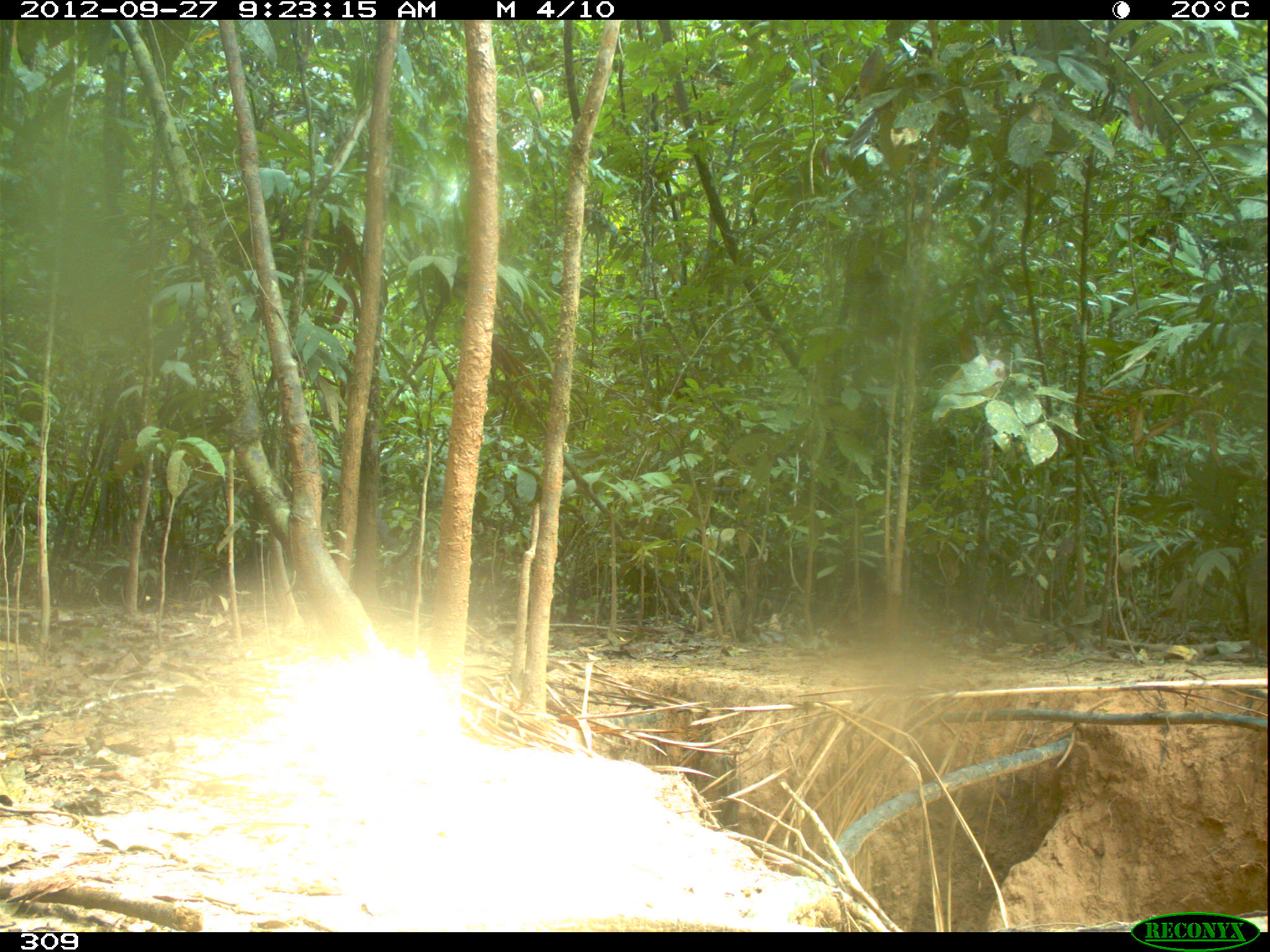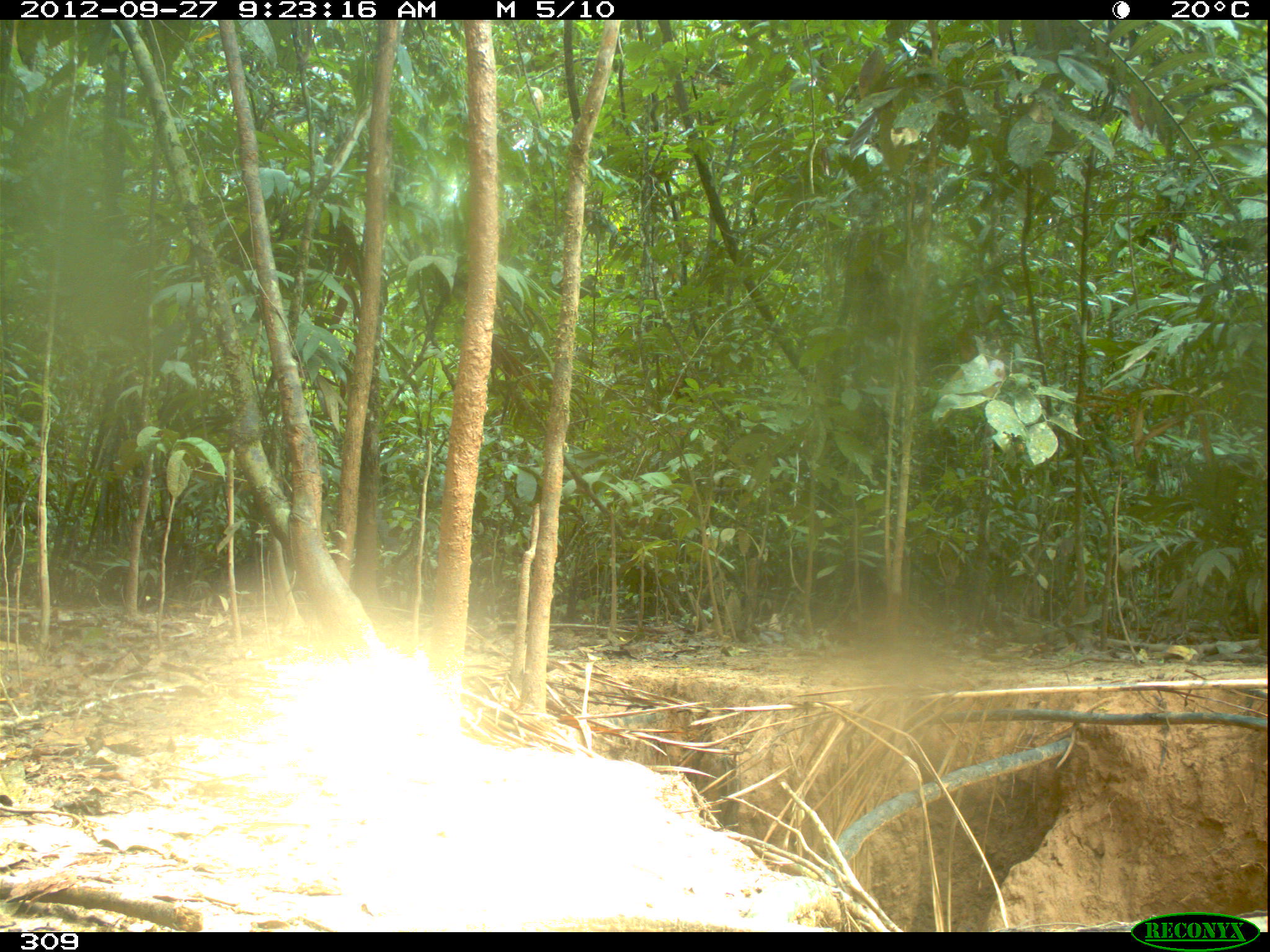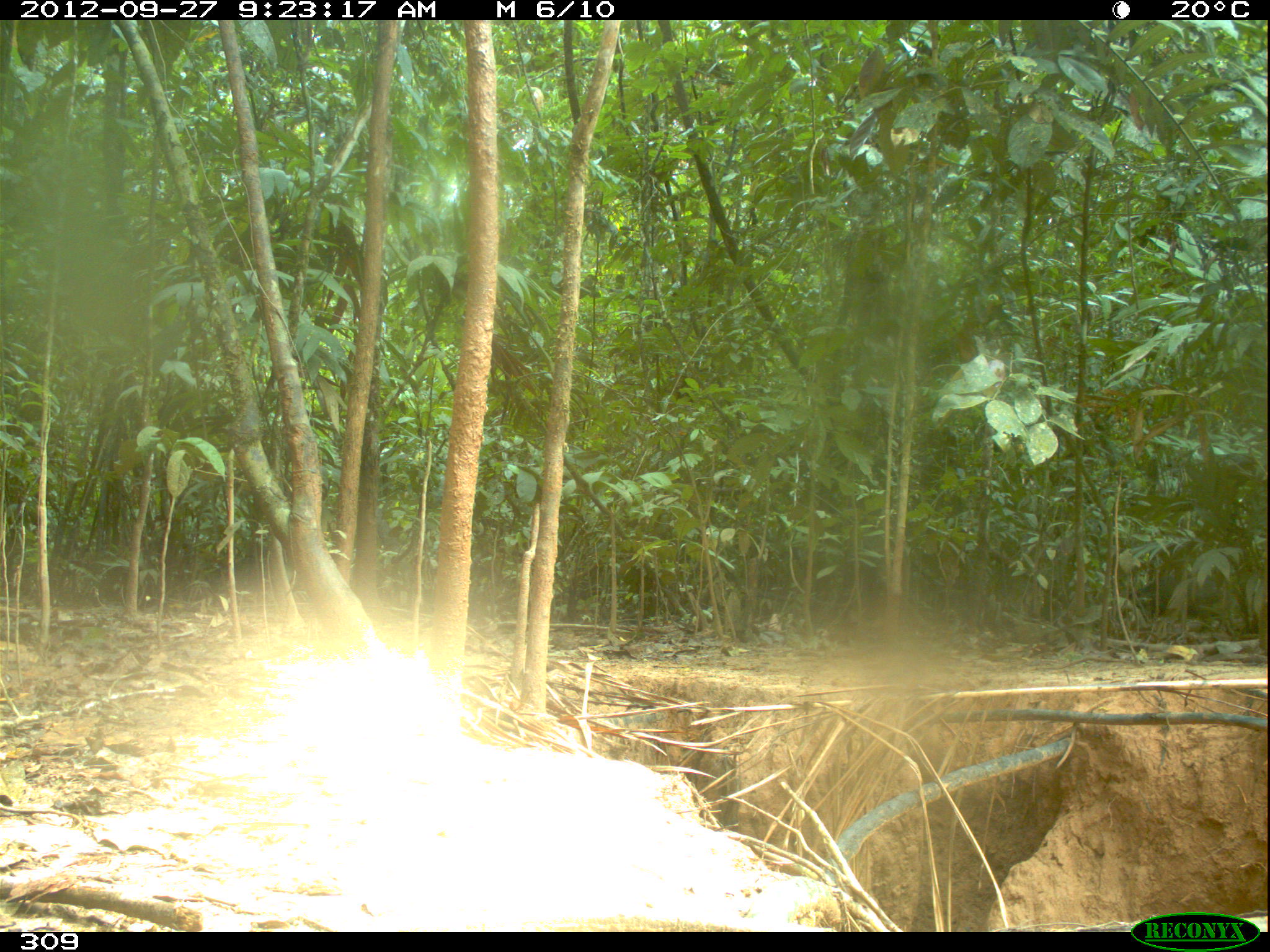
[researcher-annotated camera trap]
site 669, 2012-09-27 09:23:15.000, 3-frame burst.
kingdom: Animalia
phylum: Chordata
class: Mammalia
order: Artiodactyla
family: Tayassuidae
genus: Tayassu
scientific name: Tayassu pecari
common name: white-lipped peccary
Tayassu pecari (white-lipped peccary).